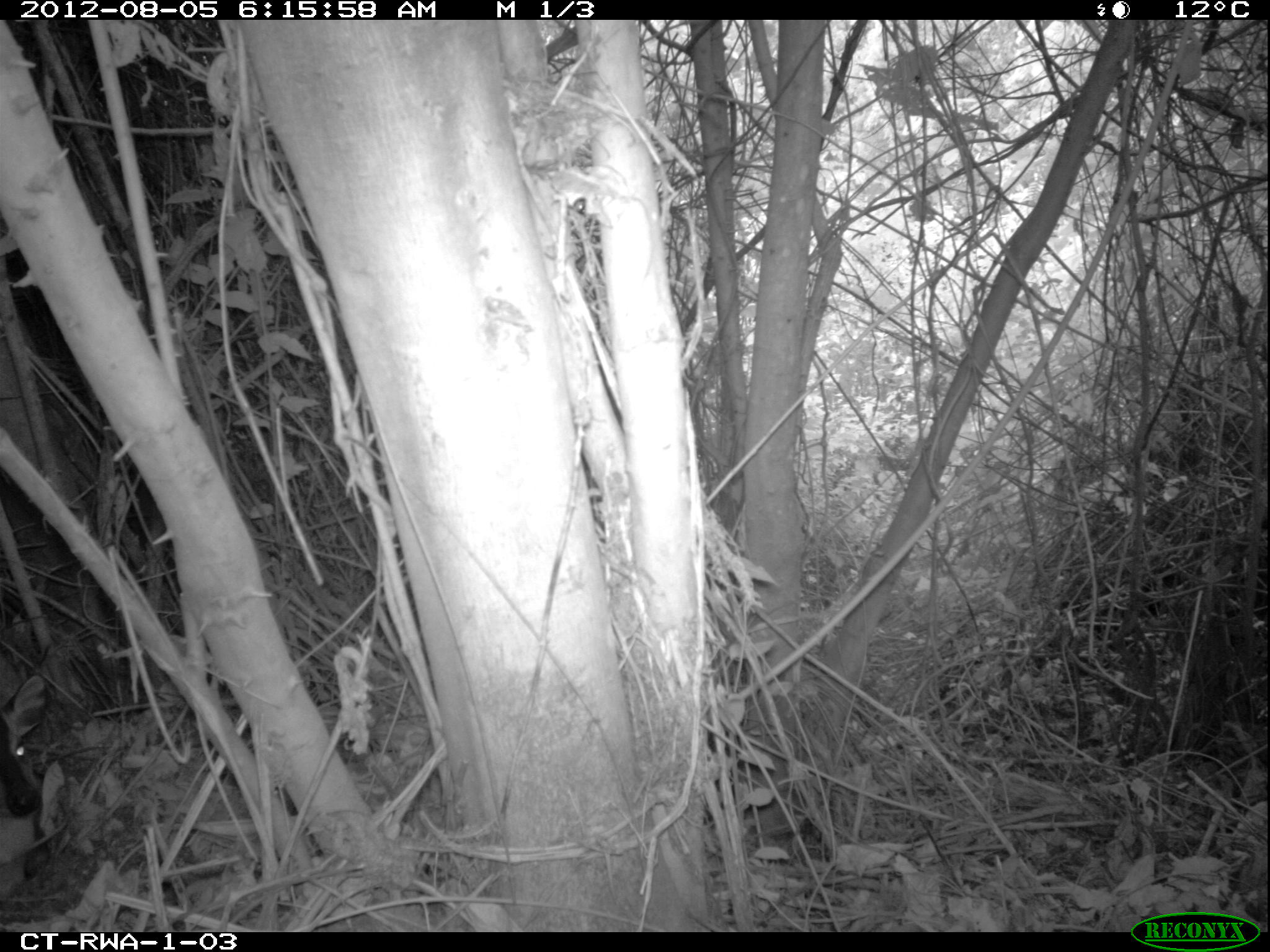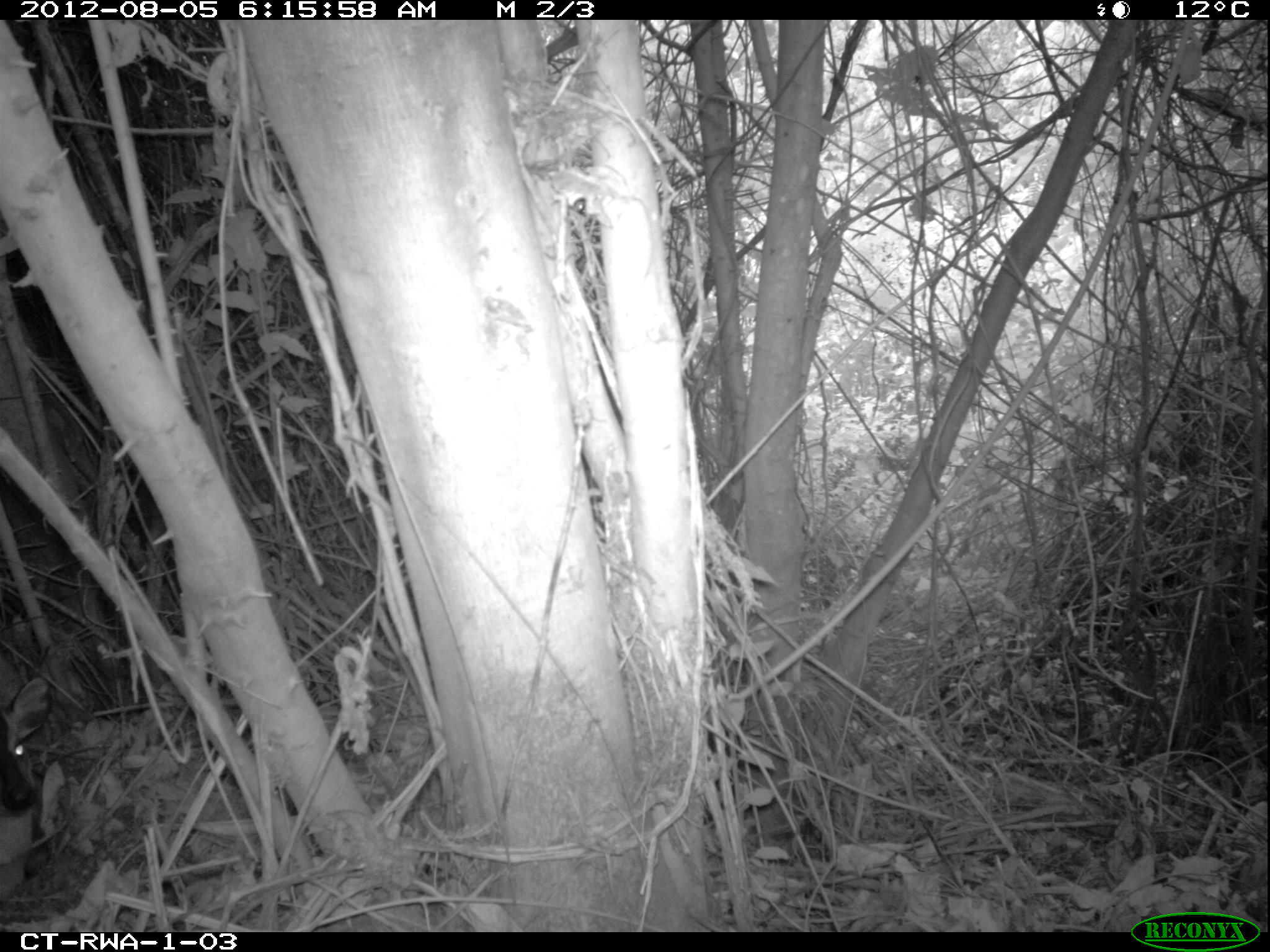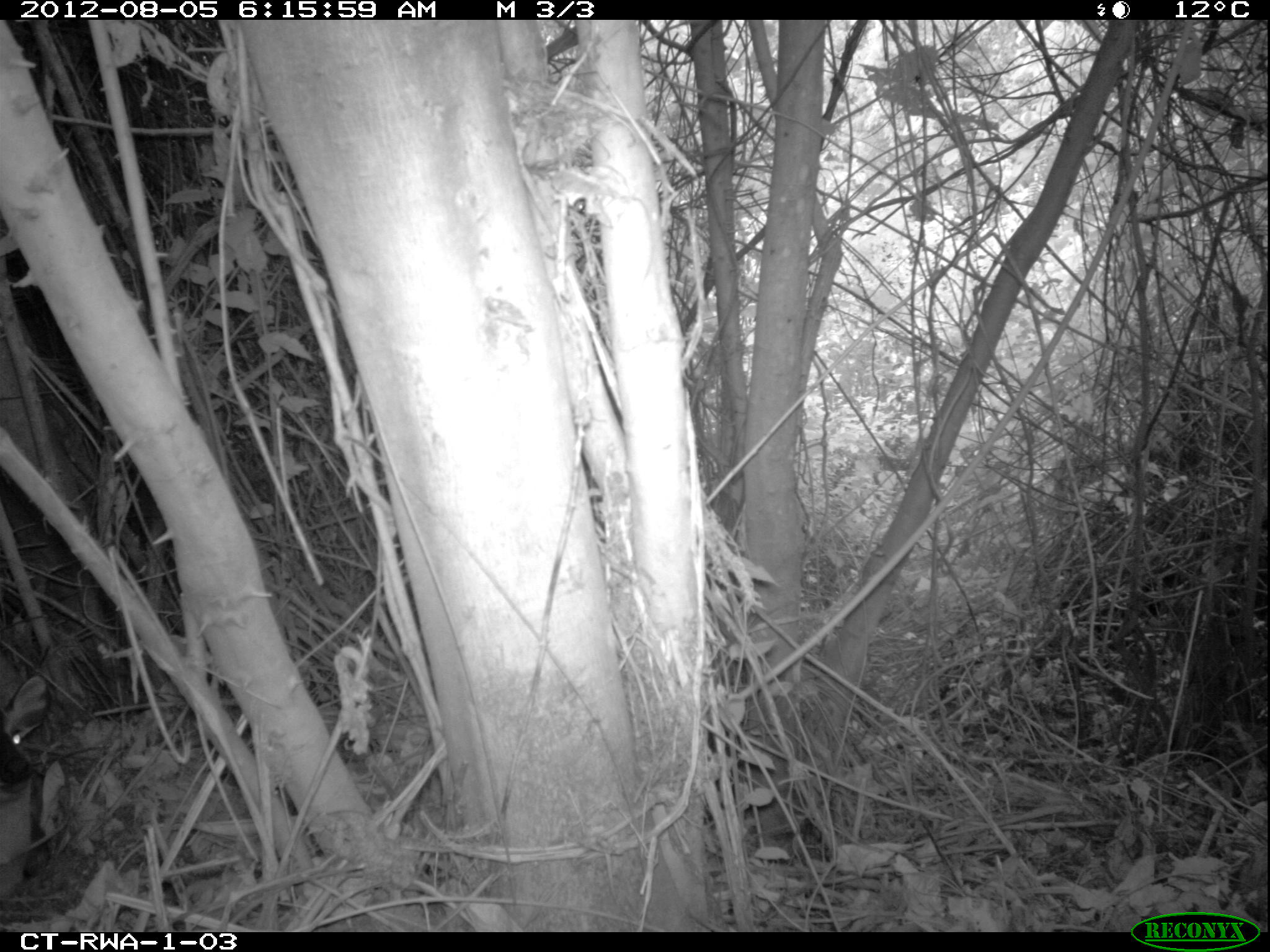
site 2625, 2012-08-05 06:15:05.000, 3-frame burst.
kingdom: Animalia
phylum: Chordata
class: Mammalia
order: Artiodactyla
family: Bovidae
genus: Cephalophus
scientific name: Cephalophus nigrifrons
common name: black-fronted duiker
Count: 1.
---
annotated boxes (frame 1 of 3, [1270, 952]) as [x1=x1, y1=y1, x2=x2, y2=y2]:
cephalophus nigrifrons: [x1=0, y1=668, x2=60, y2=888]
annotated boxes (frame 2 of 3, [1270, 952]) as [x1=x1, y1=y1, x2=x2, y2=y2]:
cephalophus nigrifrons: [x1=1, y1=656, x2=48, y2=902]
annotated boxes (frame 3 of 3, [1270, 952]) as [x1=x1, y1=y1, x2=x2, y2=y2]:
cephalophus nigrifrons: [x1=0, y1=668, x2=44, y2=900]